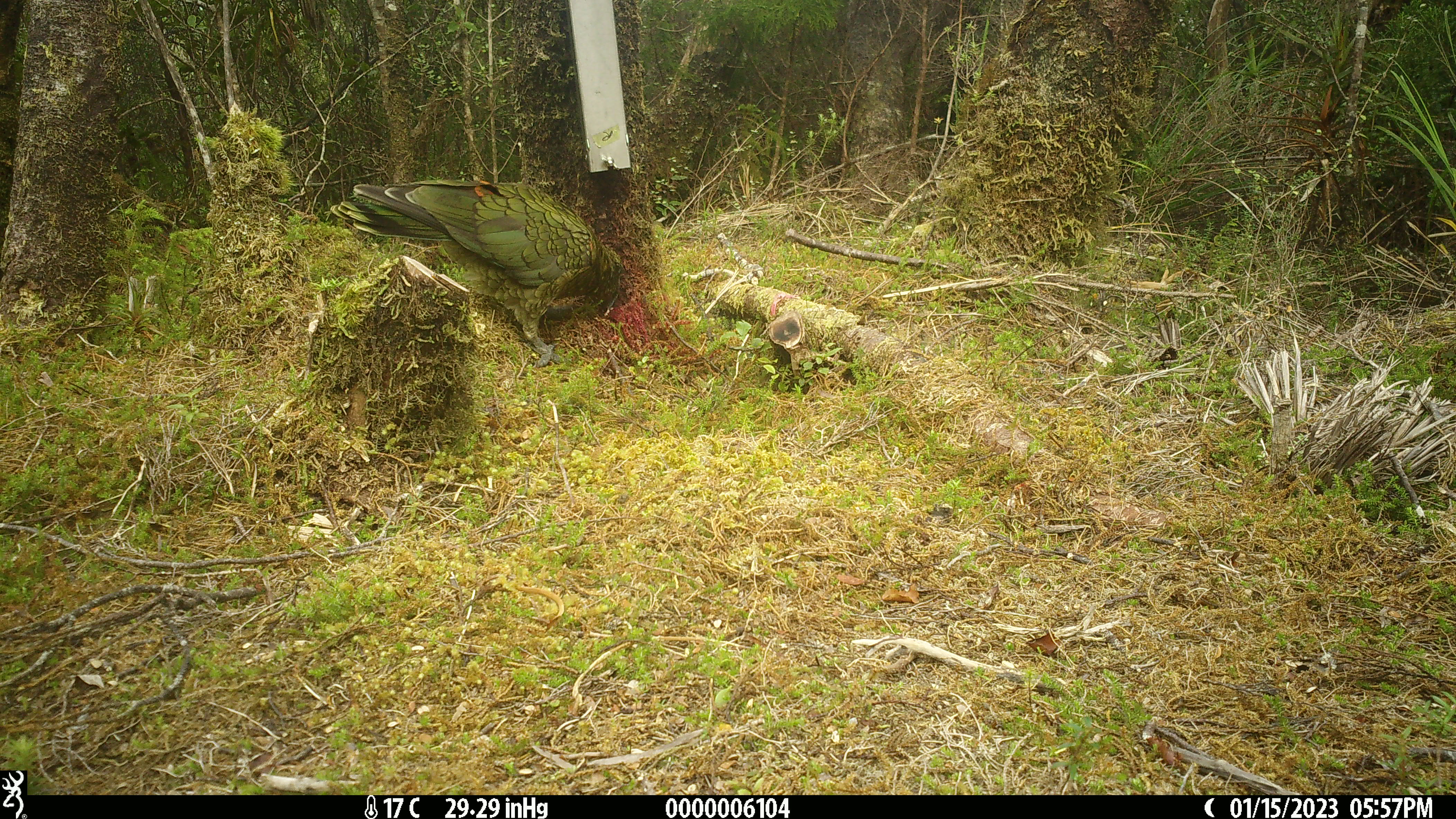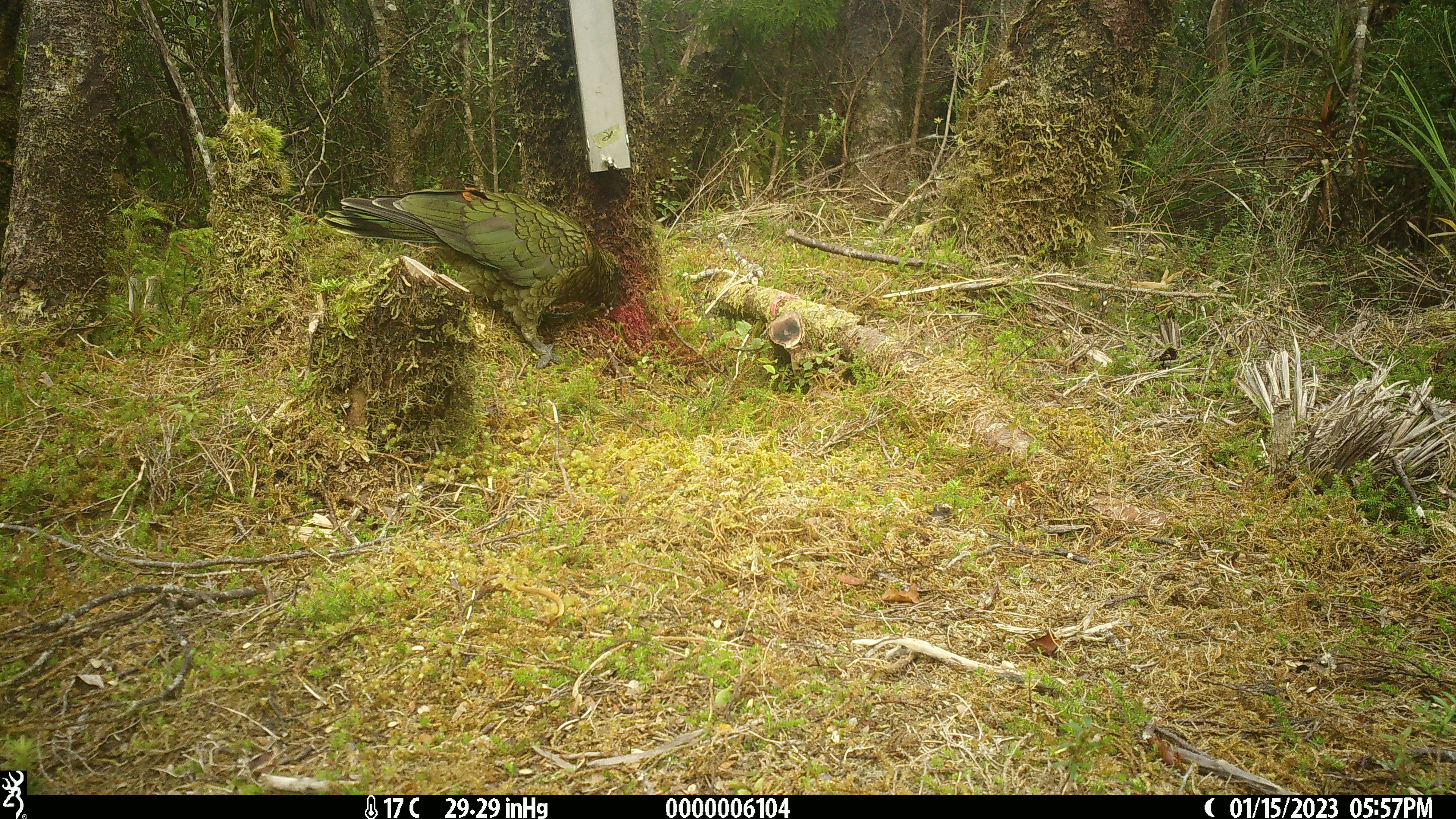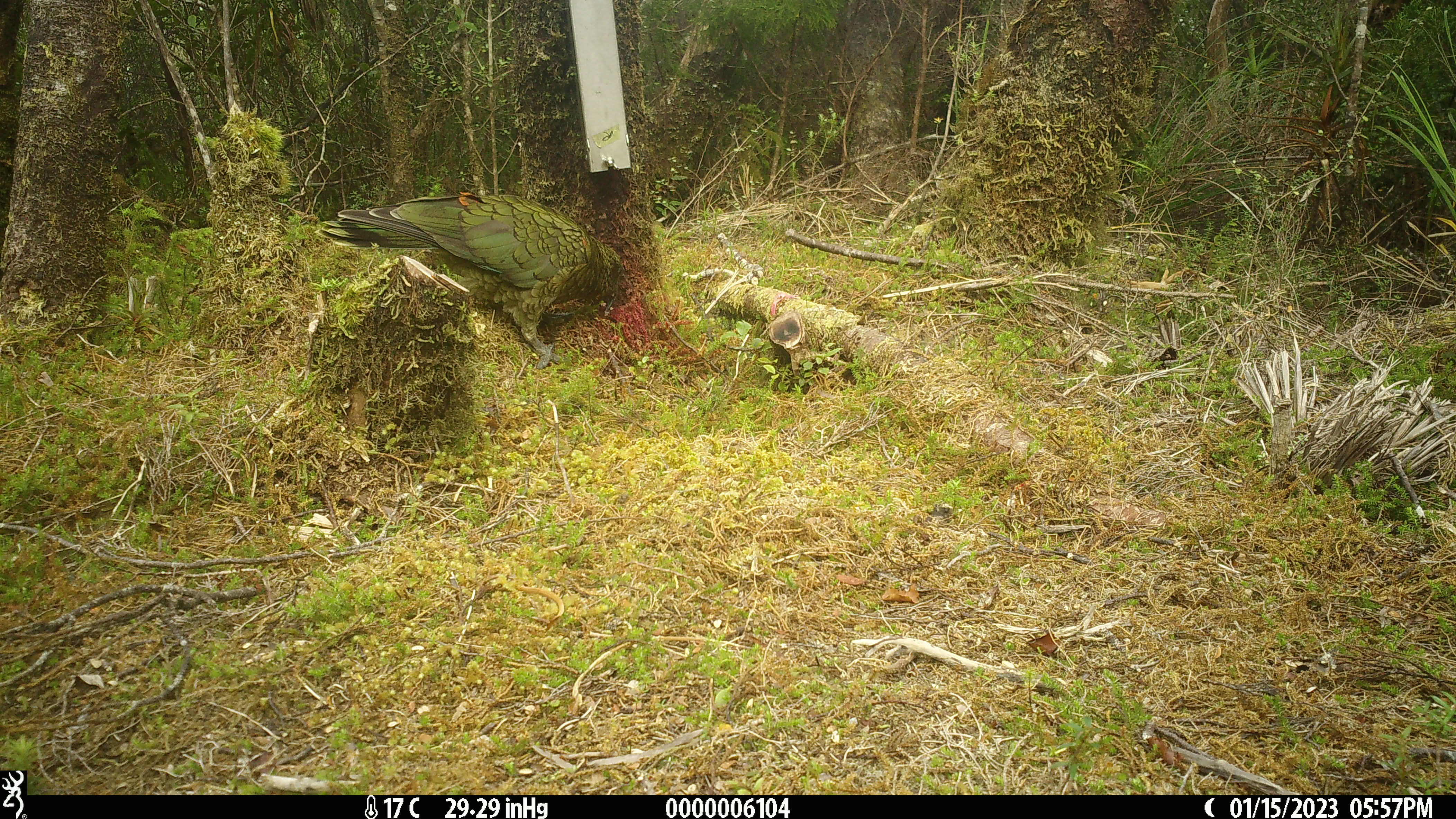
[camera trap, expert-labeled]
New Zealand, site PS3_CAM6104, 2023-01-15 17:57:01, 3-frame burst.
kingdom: Animalia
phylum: Chordata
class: Aves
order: Psittaciformes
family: Strigopidae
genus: Nestor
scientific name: Nestor notabilis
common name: kea